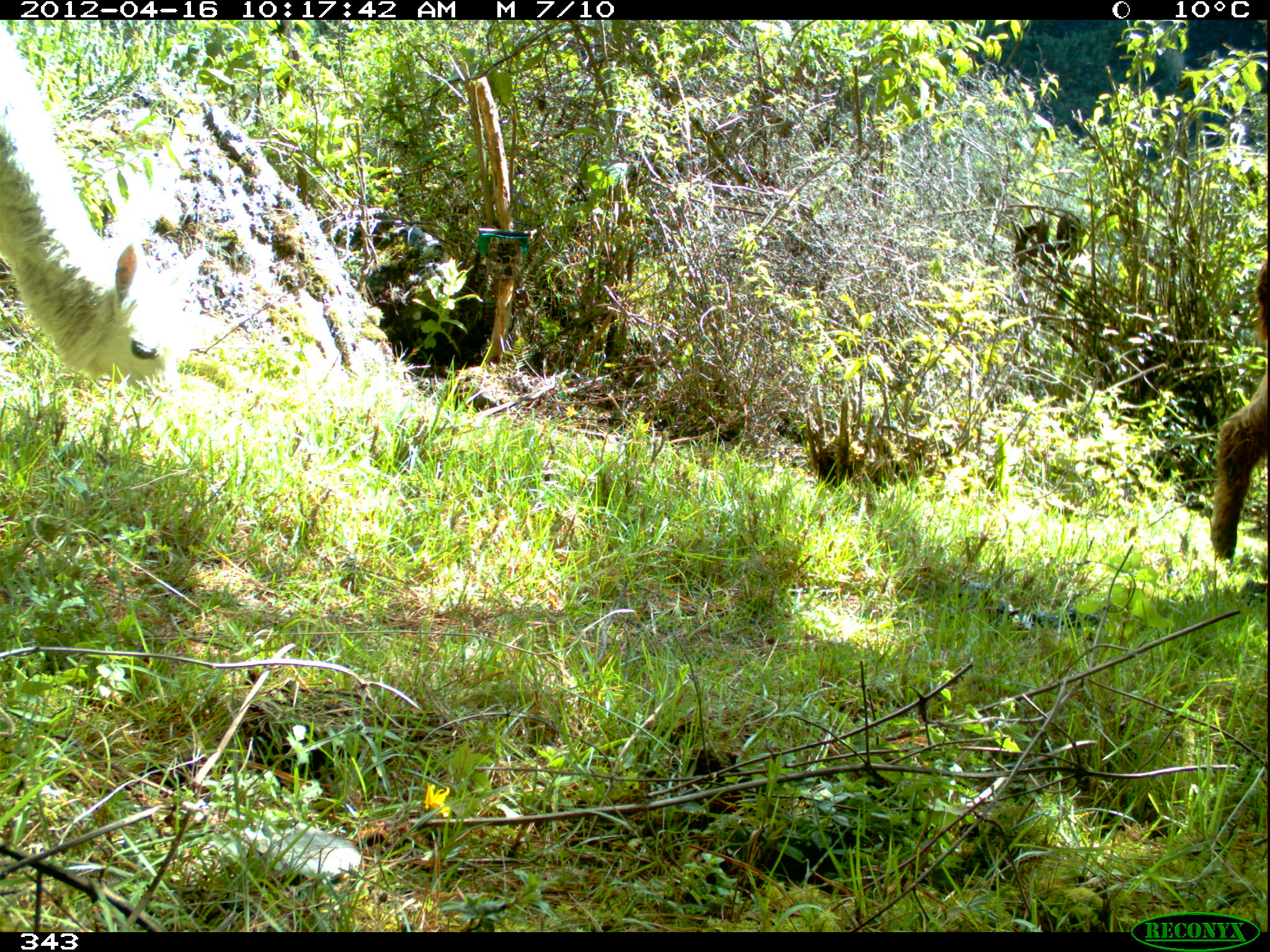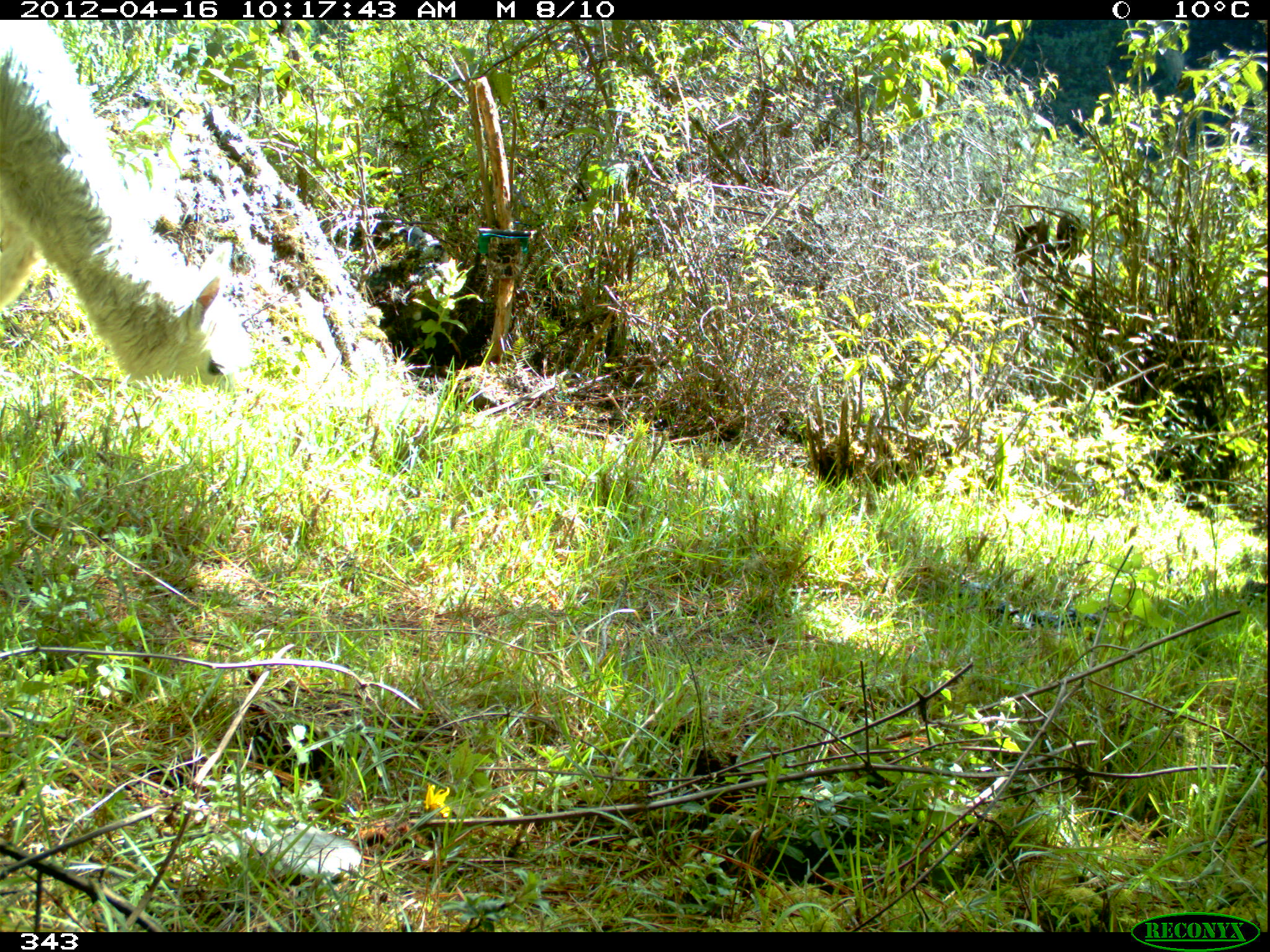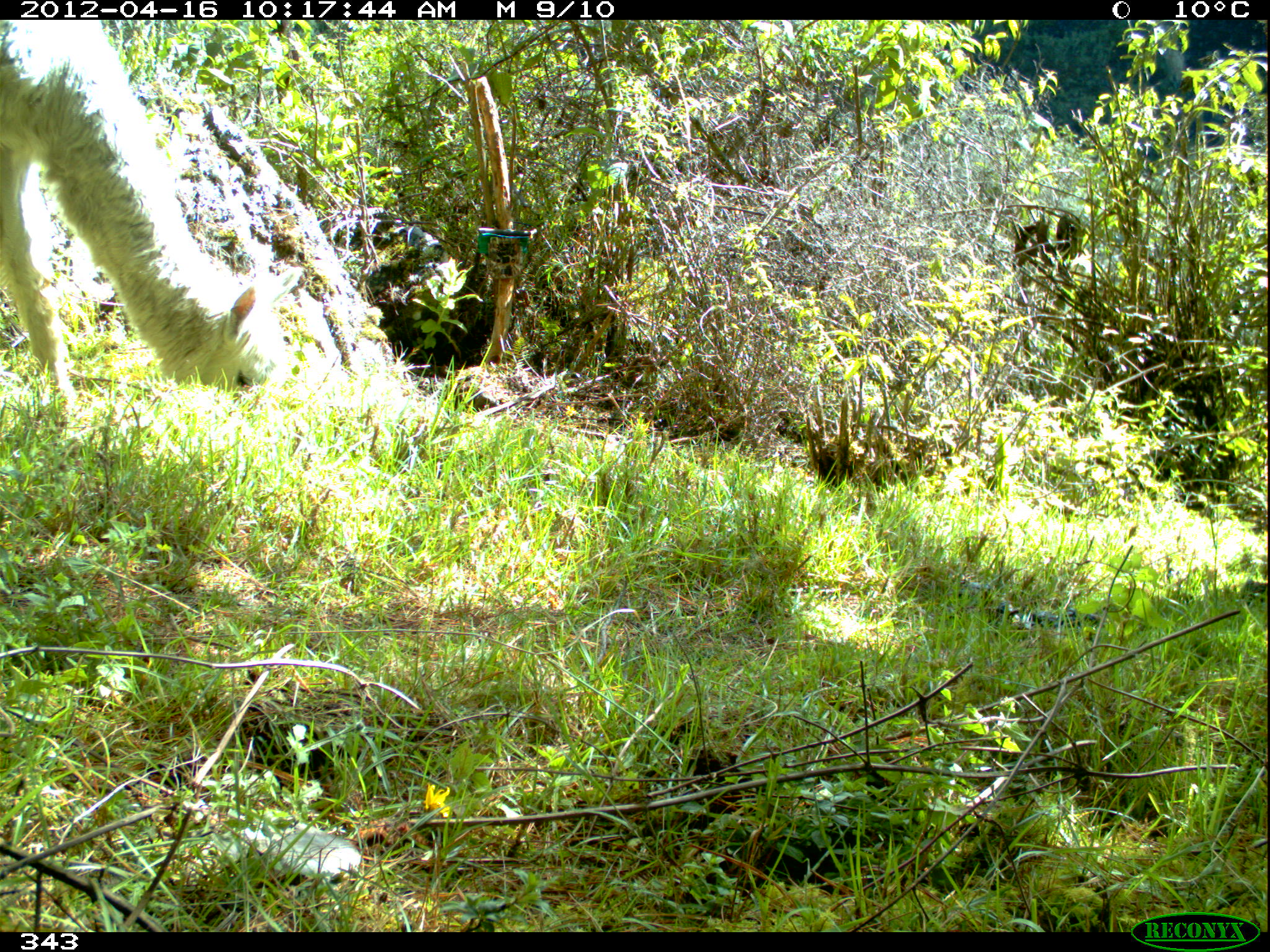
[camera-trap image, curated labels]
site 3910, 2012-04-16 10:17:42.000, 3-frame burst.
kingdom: Animalia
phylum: Chordata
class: Mammalia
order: Artiodactyla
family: Camelidae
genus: Vicugna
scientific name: Vicugna pacos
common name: alpaca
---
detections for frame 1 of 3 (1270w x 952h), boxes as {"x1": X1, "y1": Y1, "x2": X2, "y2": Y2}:
vicugna pacos: {"x1": 0, "y1": 19, "x2": 207, "y2": 419}; {"x1": 1209, "y1": 257, "x2": 1268, "y2": 570}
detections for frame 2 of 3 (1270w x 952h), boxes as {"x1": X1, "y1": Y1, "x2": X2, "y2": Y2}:
vicugna pacos: {"x1": 0, "y1": 20, "x2": 253, "y2": 396}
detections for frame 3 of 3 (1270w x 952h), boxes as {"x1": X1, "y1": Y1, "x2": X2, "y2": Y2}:
vicugna pacos: {"x1": 0, "y1": 19, "x2": 303, "y2": 416}